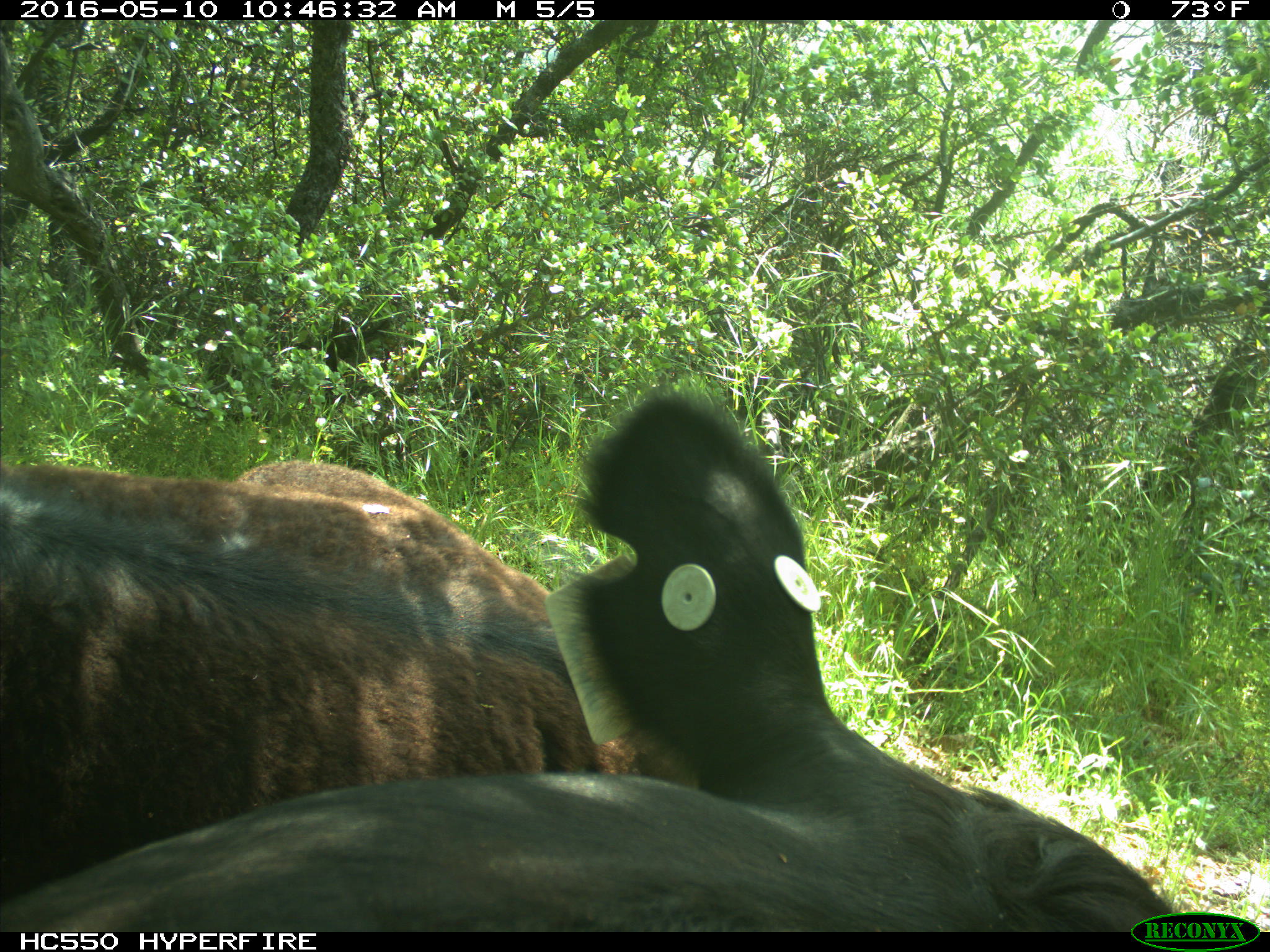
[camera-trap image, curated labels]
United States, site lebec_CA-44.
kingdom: Animalia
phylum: Chordata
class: Mammalia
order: Artiodactyla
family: Bovidae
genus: Bos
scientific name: Bos taurus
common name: domestic cow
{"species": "Bos taurus (domestic cow)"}